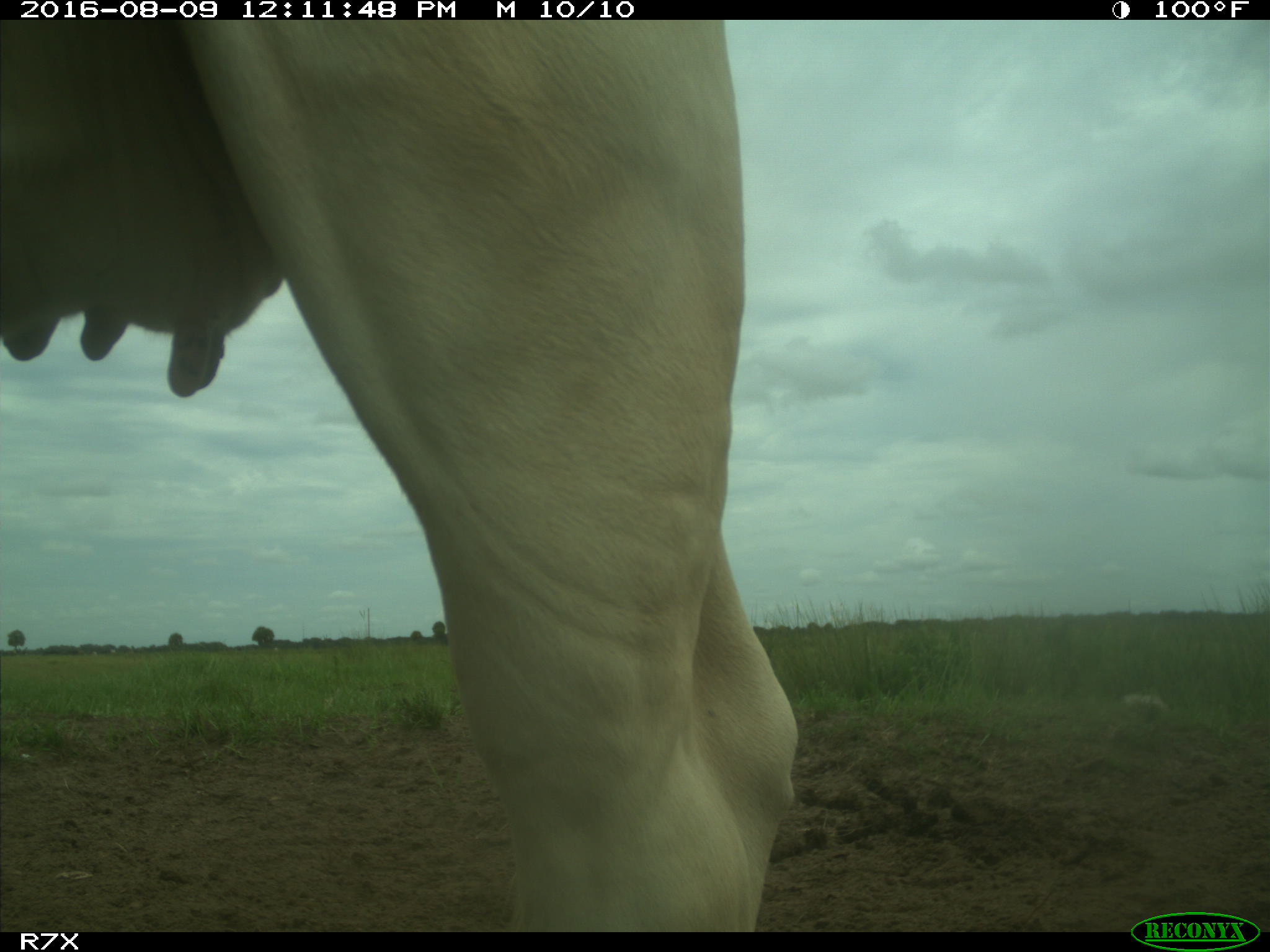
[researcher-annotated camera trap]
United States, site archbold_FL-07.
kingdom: Animalia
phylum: Chordata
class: Mammalia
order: Artiodactyla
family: Bovidae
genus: Bos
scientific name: Bos taurus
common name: domestic cow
Bos taurus (domestic cow).